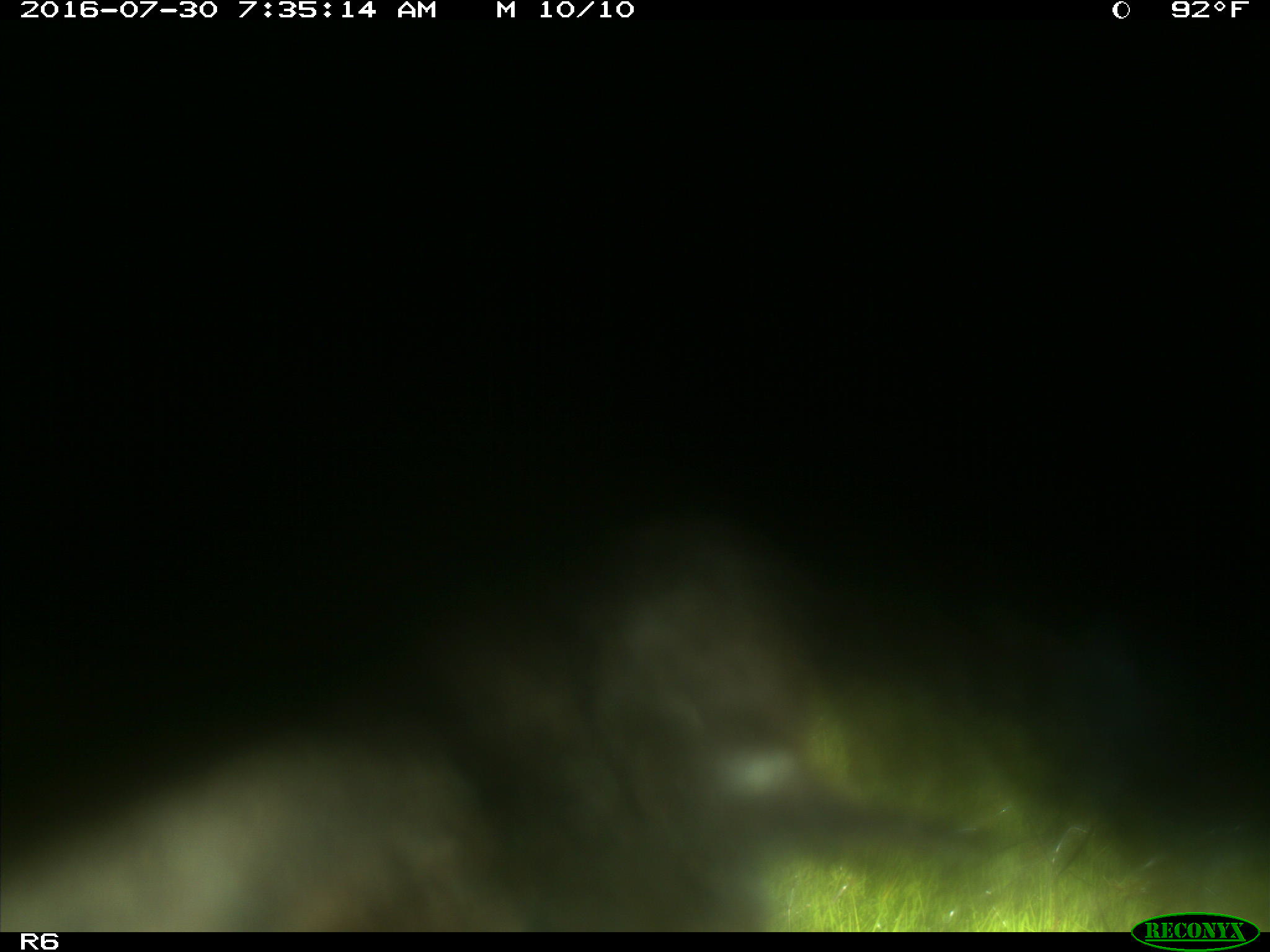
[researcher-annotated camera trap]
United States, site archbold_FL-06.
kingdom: Animalia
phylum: Chordata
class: Mammalia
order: Artiodactyla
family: Bovidae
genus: Bos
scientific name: Bos taurus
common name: domestic cow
Bos taurus (domestic cow).